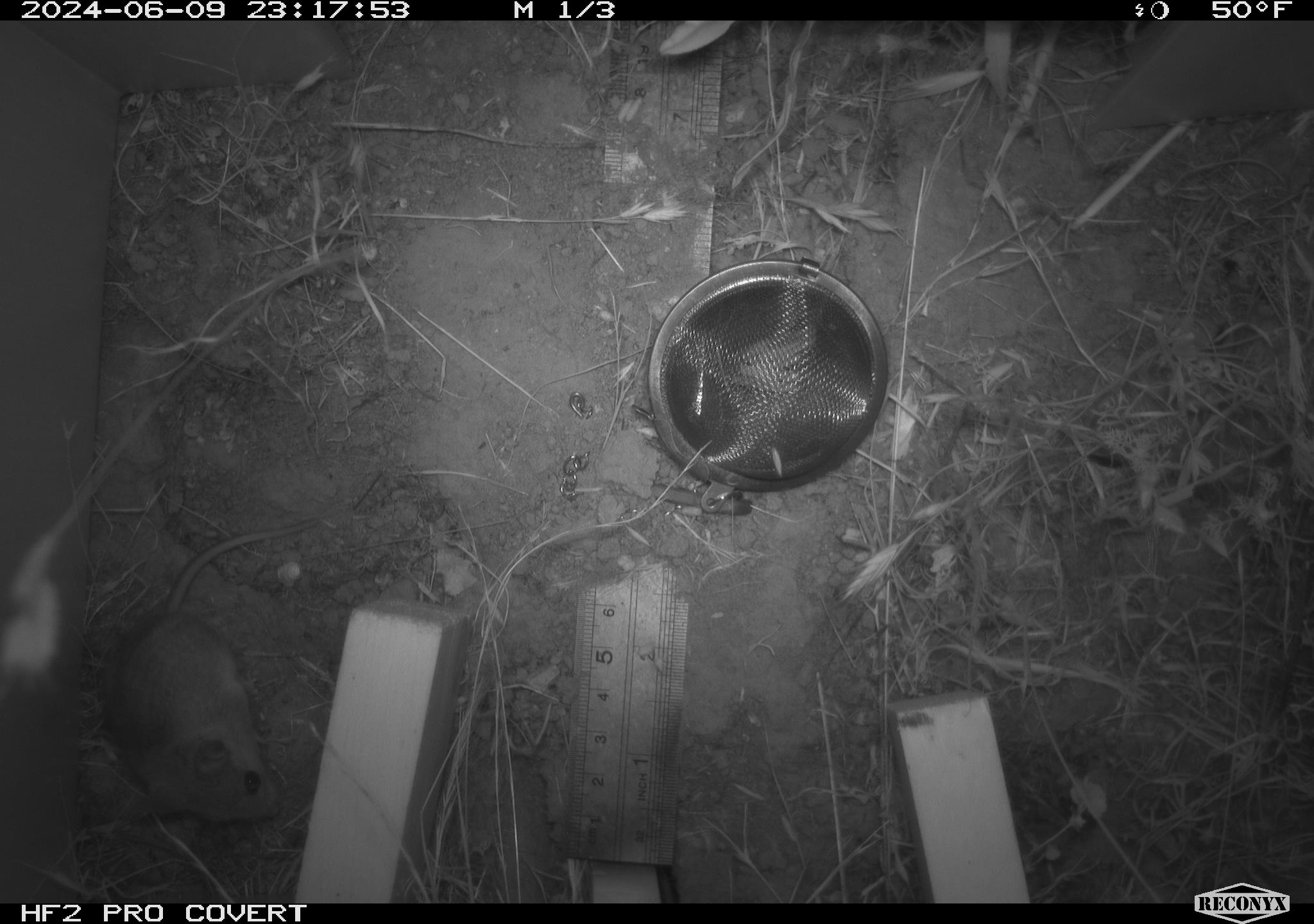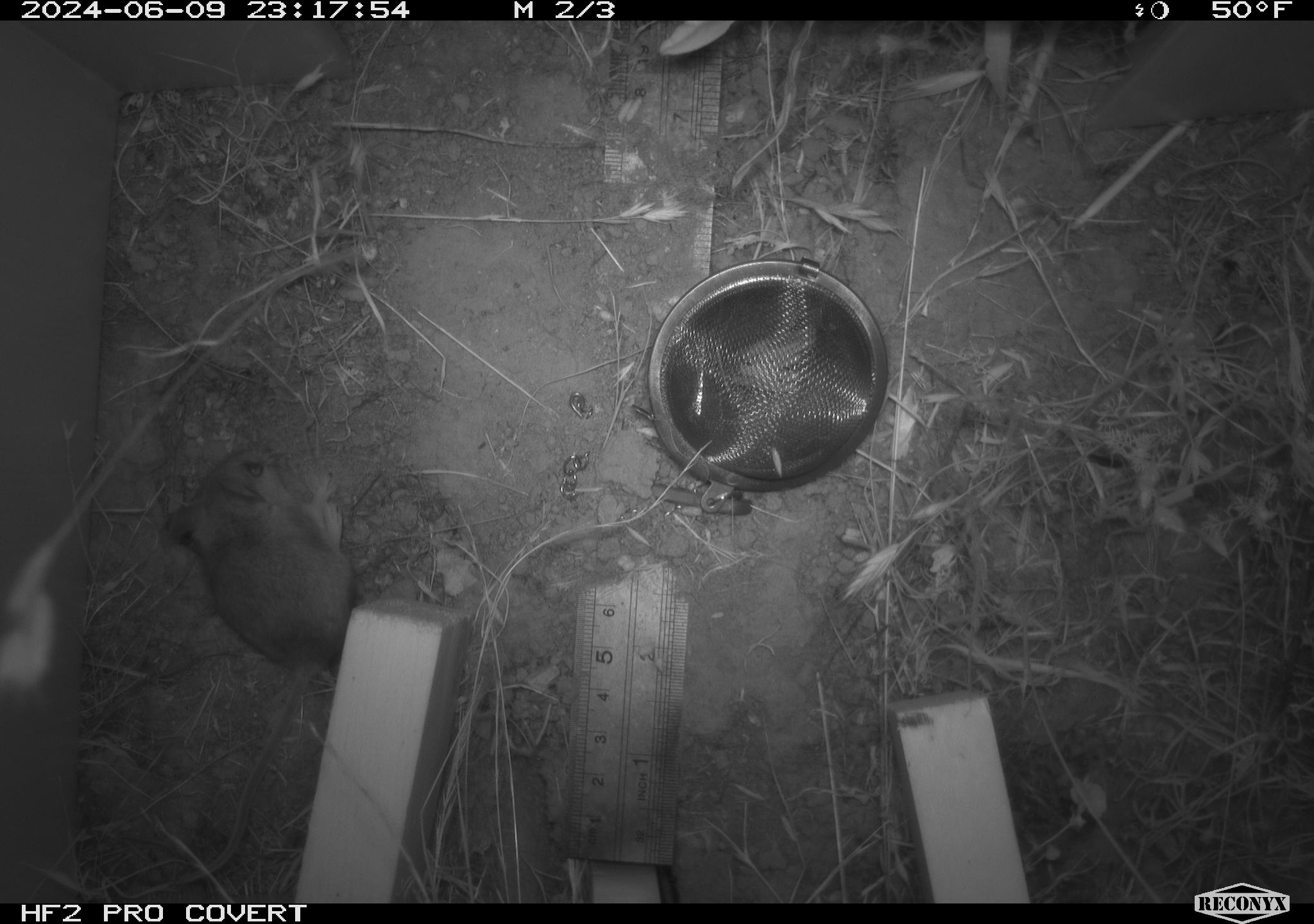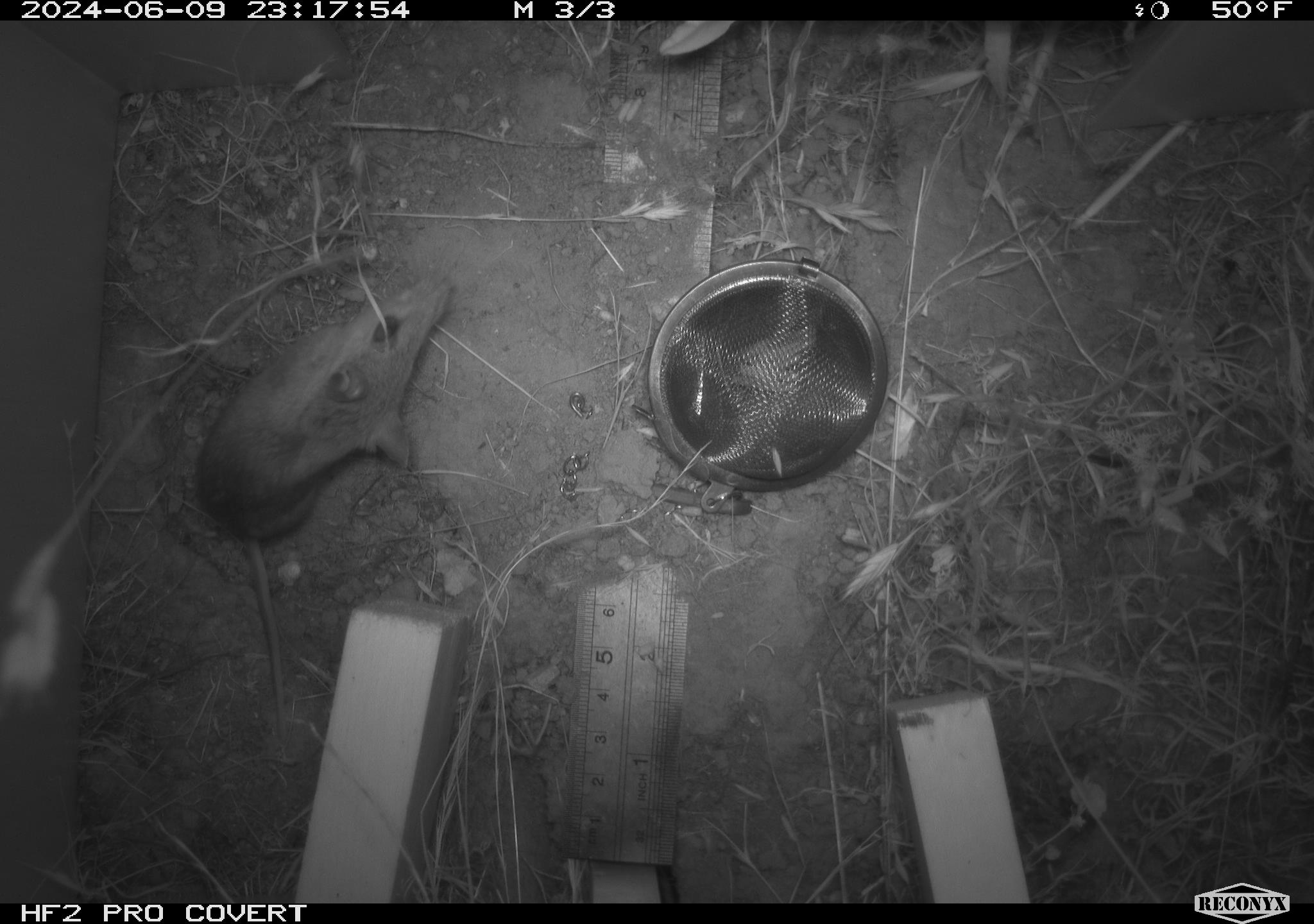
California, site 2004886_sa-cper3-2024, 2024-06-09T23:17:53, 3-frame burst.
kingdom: Animalia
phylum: Chordata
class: Mammalia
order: Rodentia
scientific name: Rodentia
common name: rodent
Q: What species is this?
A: Rodent (Rodentia).